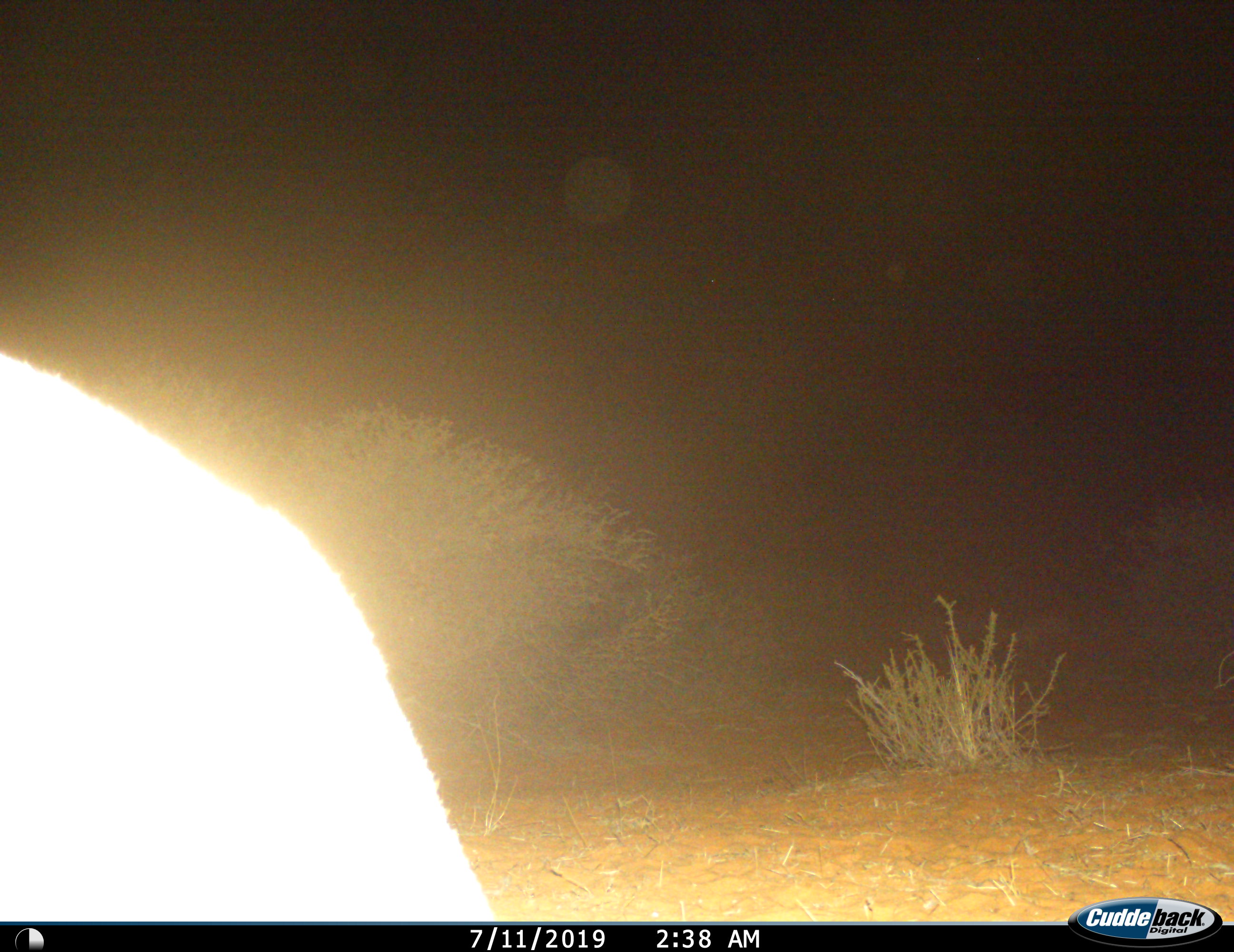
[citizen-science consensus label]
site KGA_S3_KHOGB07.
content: unidentified animal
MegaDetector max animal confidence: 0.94